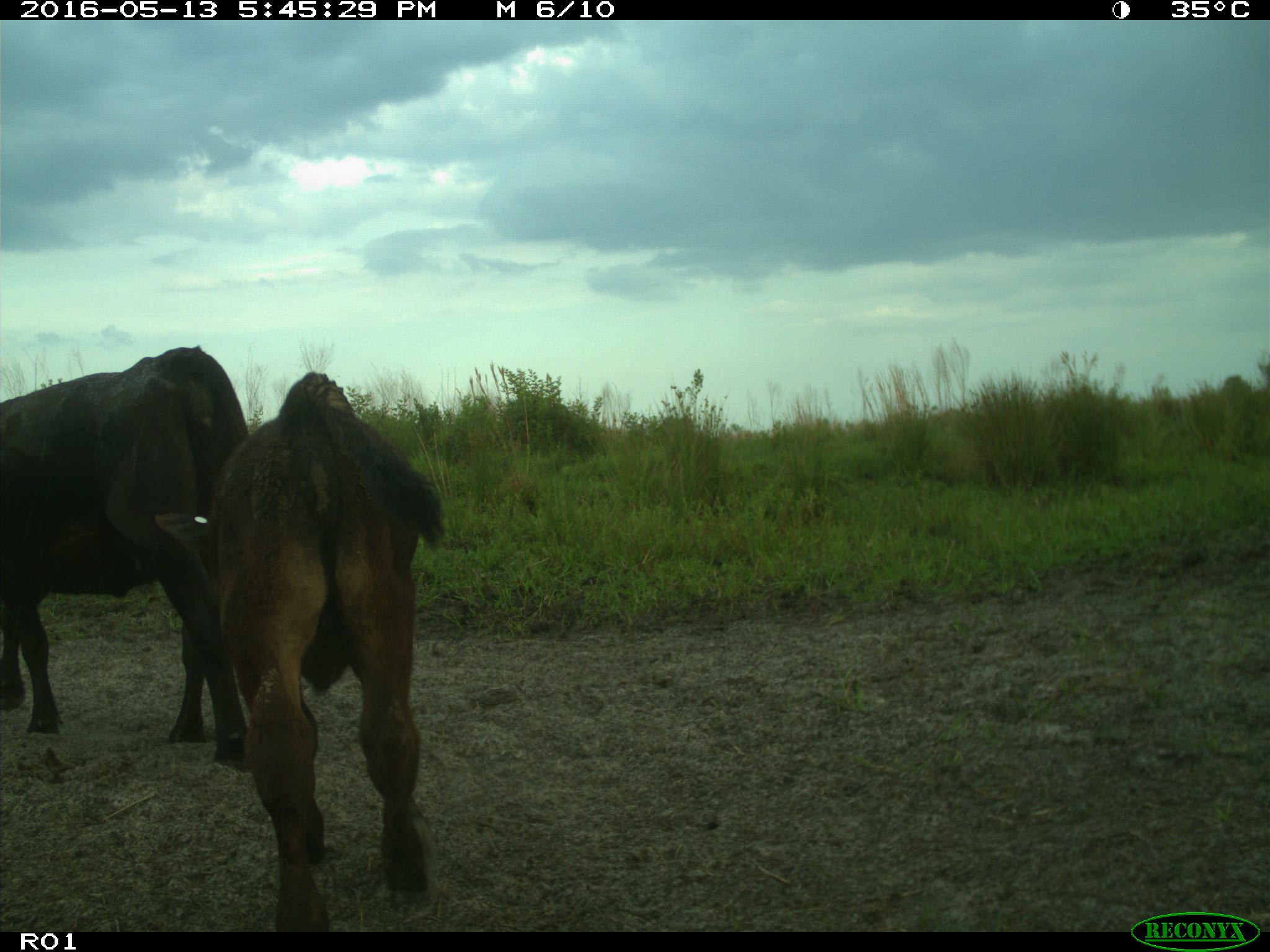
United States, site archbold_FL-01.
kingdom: Animalia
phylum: Chordata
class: Mammalia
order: Artiodactyla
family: Bovidae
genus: Bos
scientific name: Bos taurus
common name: domestic cow